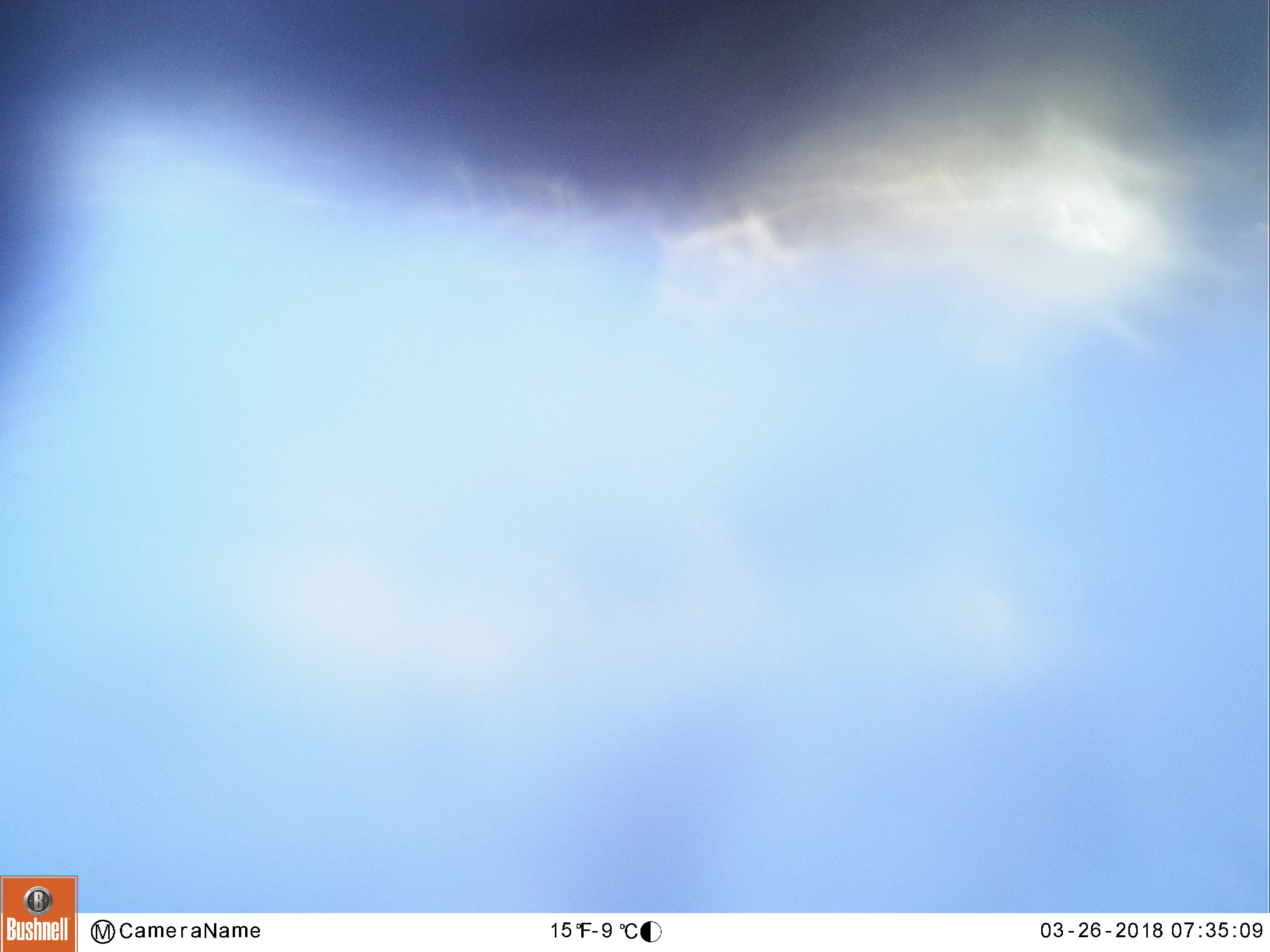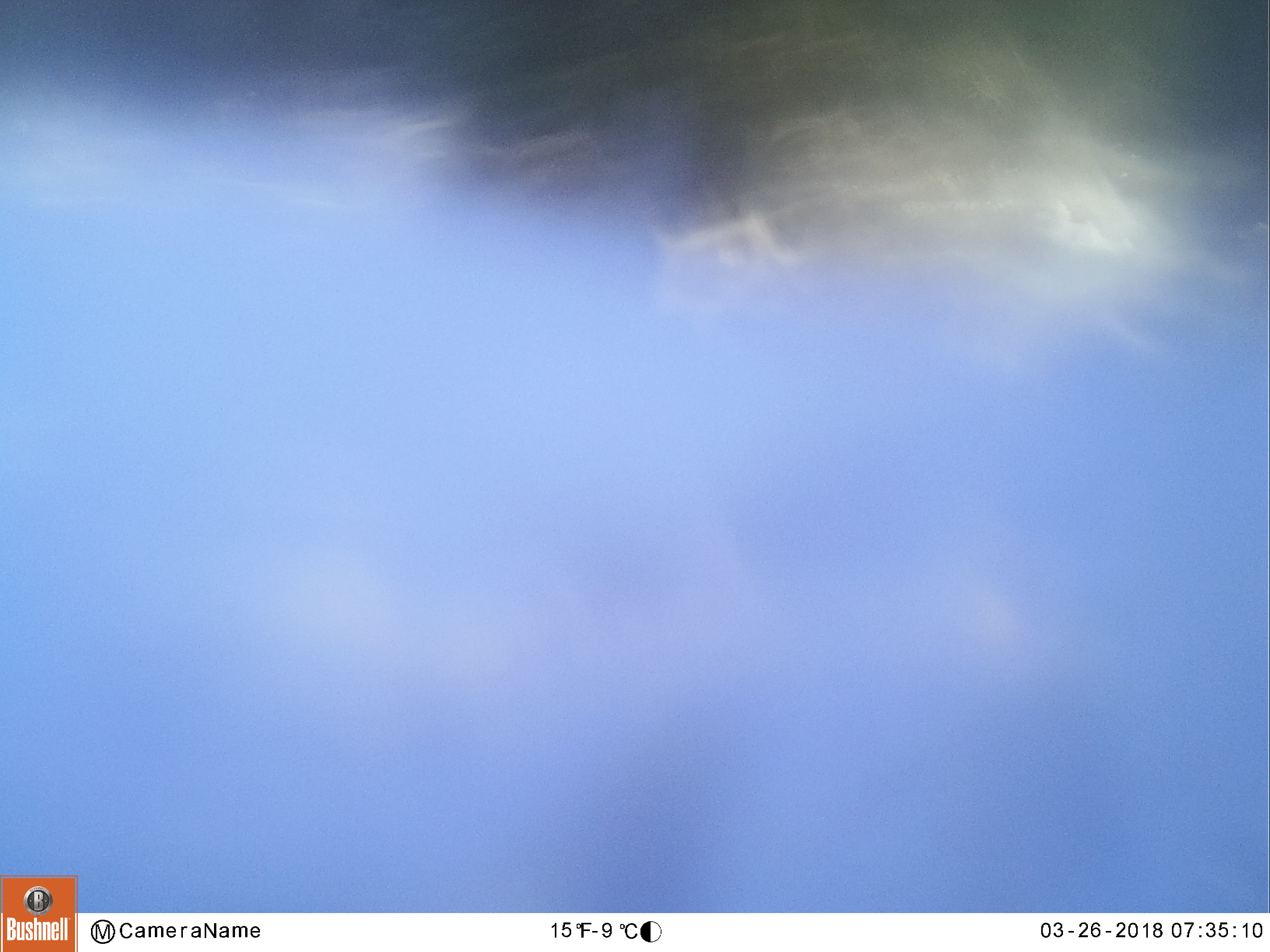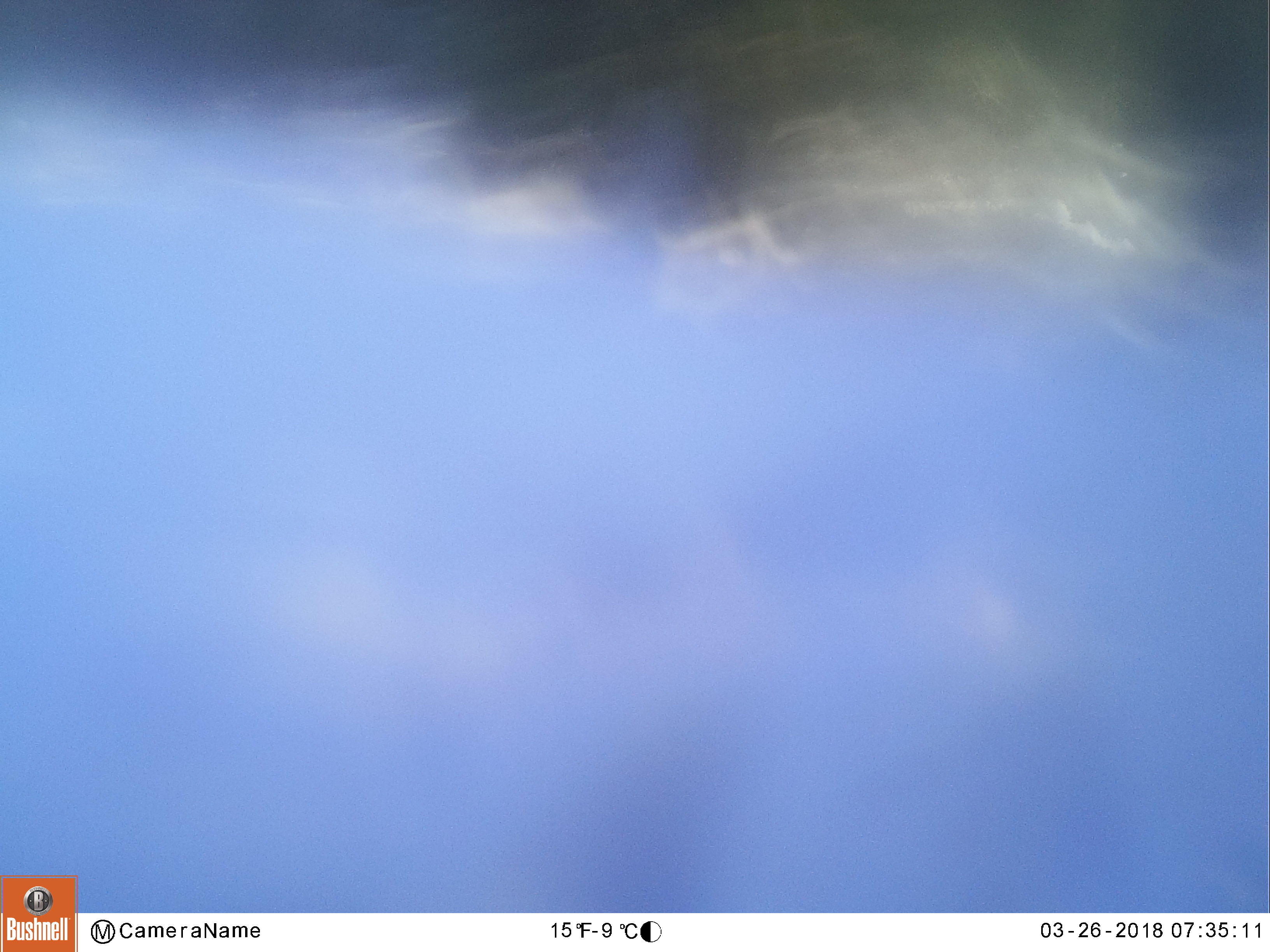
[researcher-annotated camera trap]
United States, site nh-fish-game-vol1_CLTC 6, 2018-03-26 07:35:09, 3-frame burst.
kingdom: Animalia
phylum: Chordata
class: Mammalia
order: Artiodactyla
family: Cervidae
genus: Alces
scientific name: Alces alces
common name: moose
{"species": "moose (Alces alces)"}